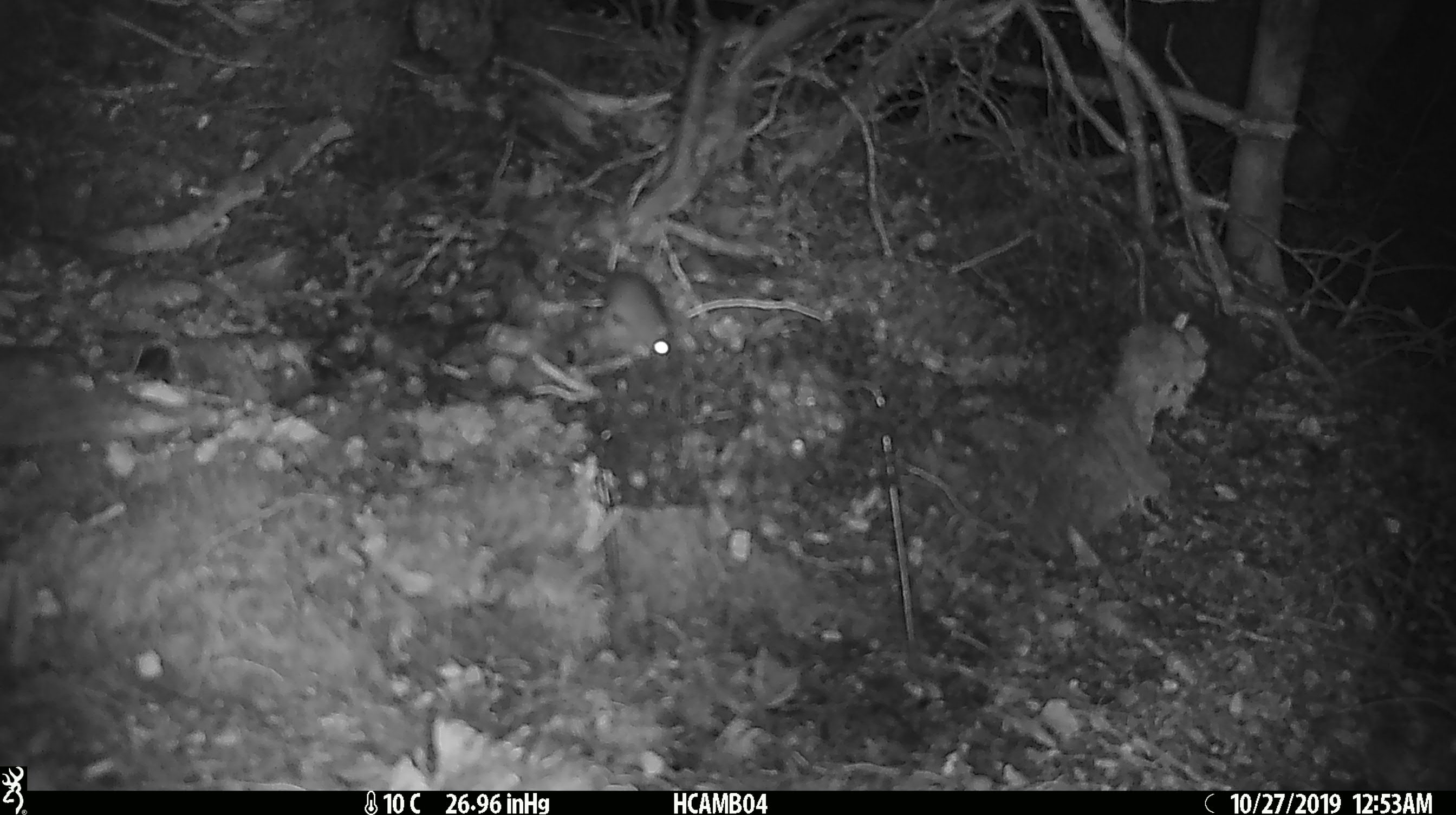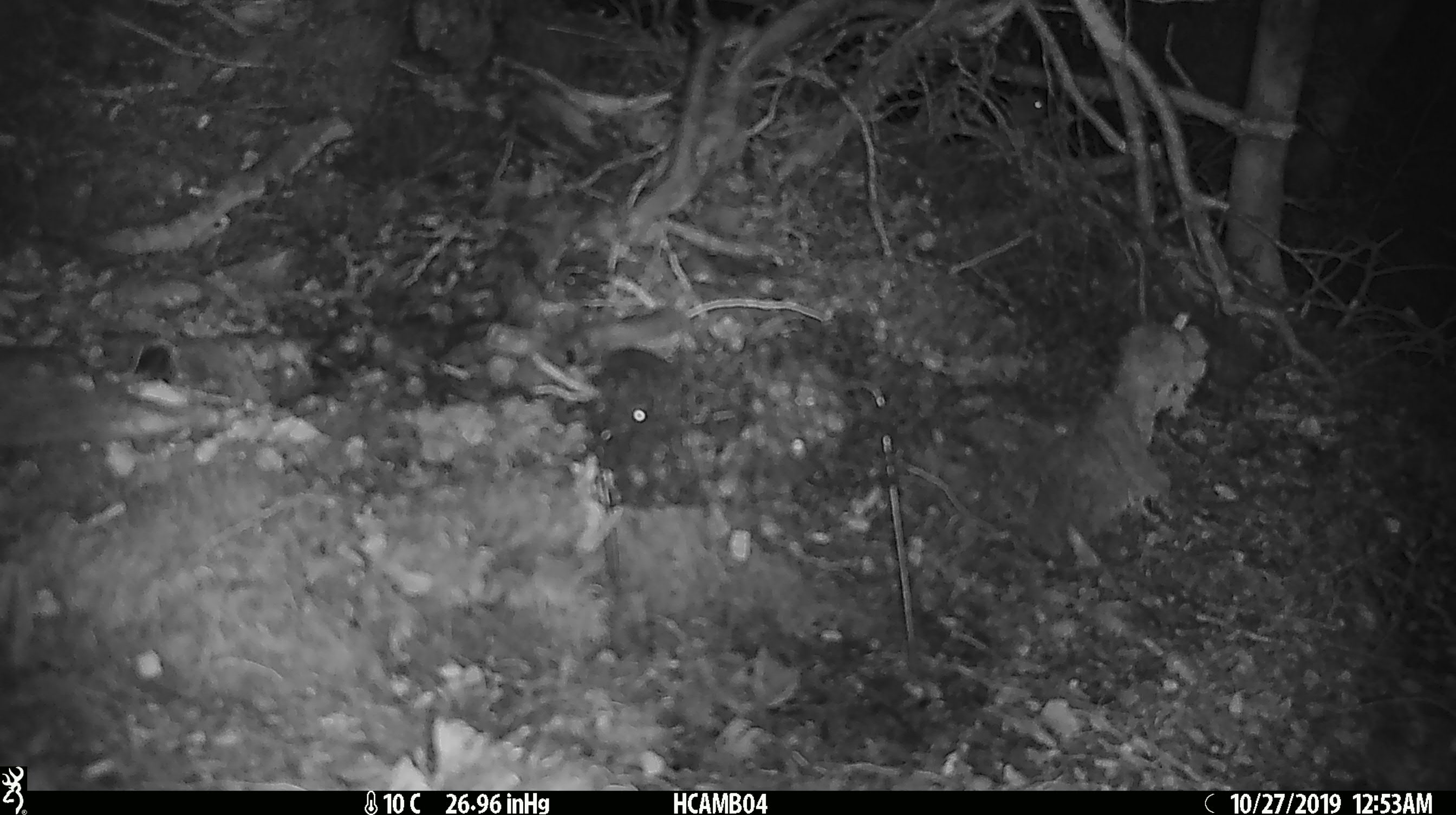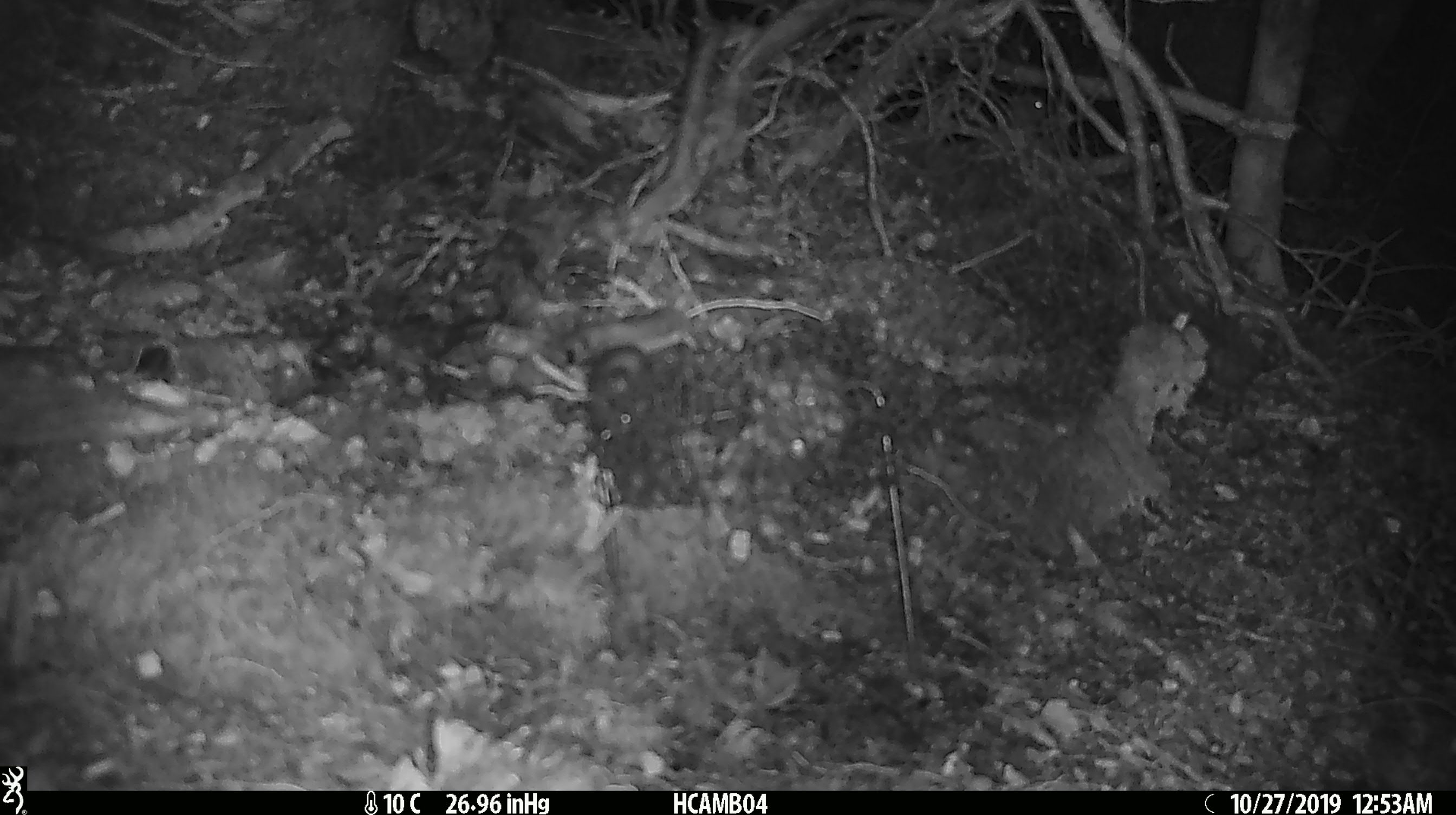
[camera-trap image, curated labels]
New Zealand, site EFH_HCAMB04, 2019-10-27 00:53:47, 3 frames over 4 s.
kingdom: Animalia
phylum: Chordata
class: Mammalia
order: Rodentia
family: Muridae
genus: Mus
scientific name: Mus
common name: mouse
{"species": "mouse (Mus)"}